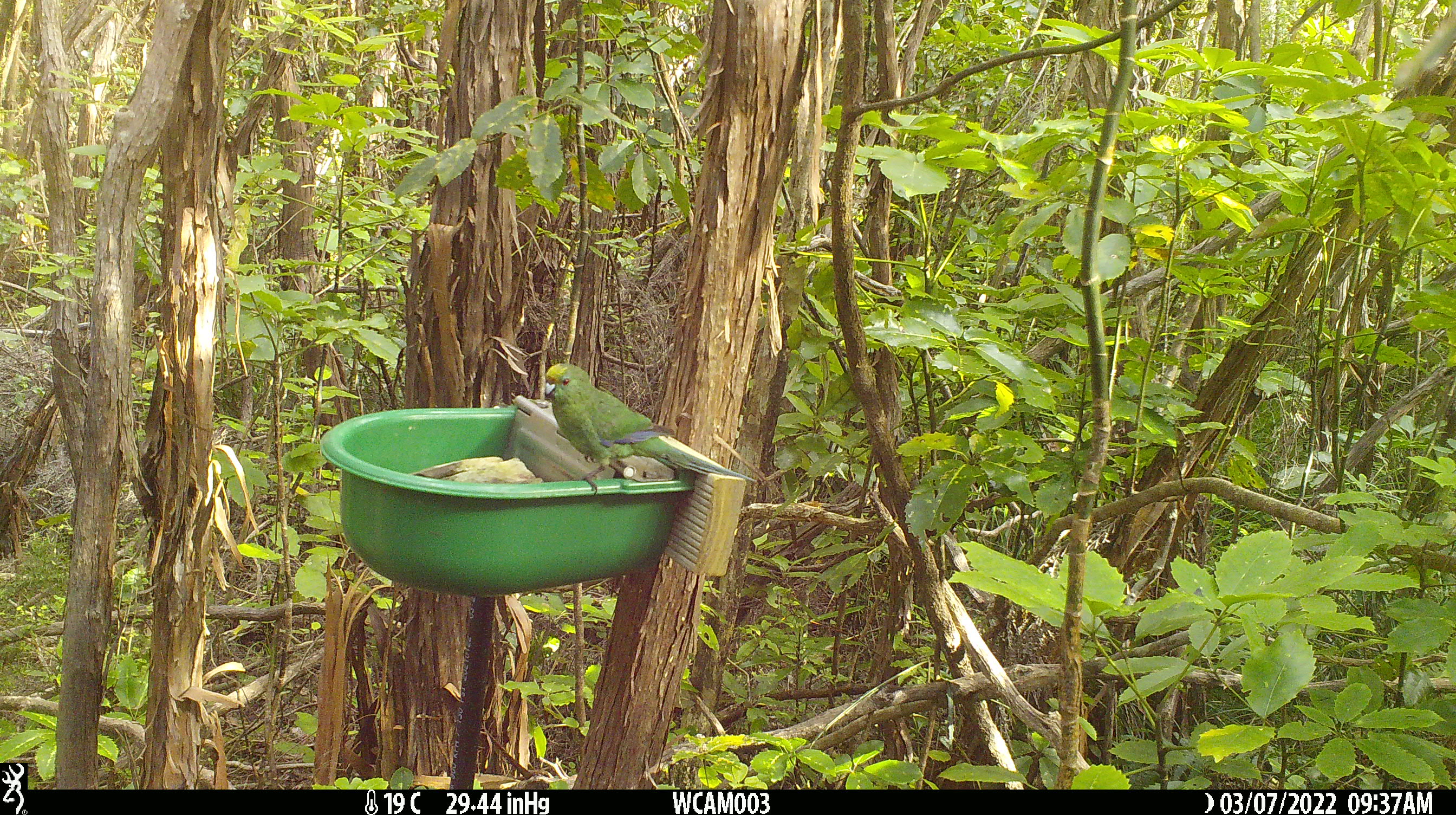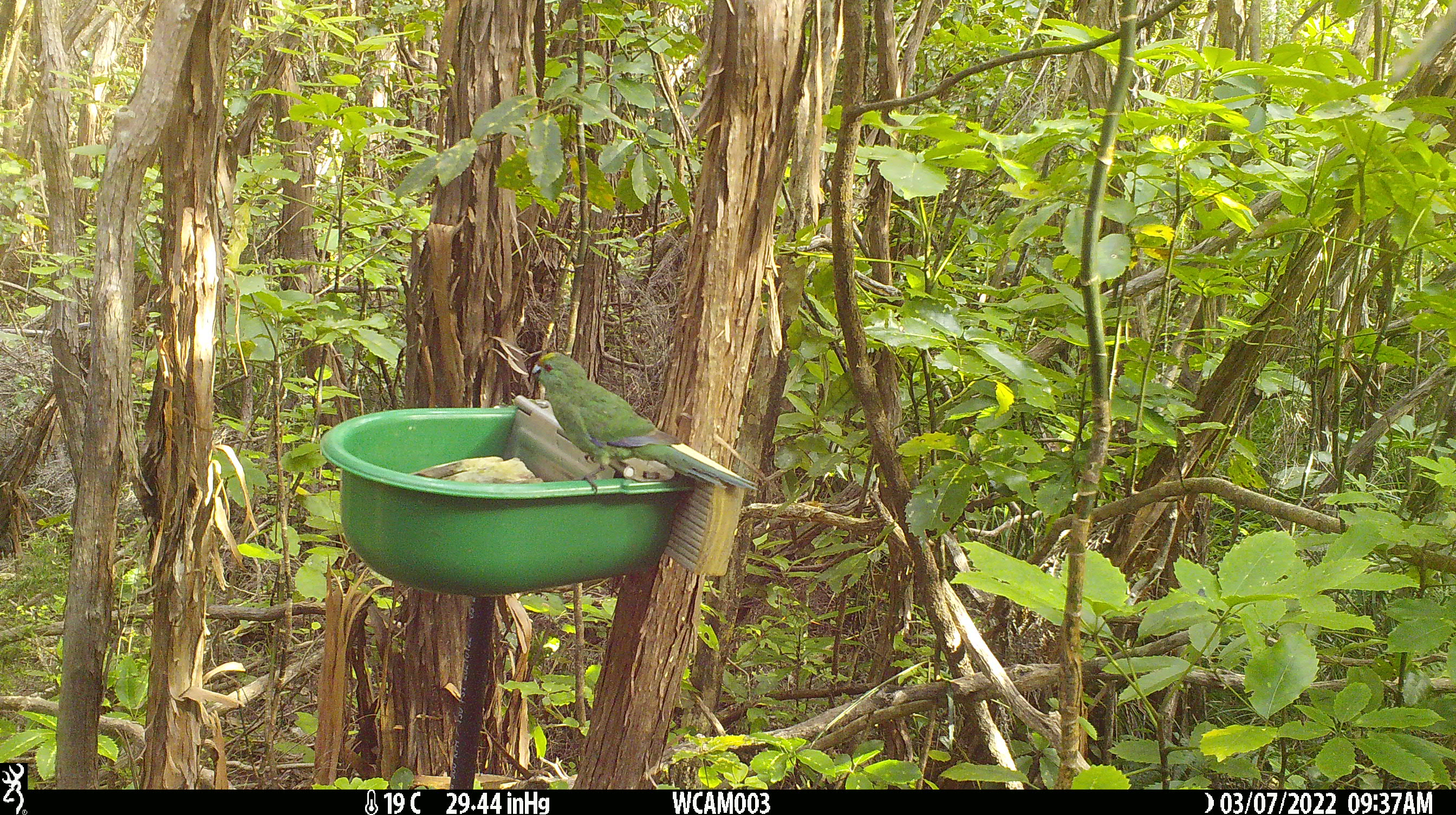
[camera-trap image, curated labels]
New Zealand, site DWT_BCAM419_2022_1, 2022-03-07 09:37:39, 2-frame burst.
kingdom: Animalia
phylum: Chordata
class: Aves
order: Psittaciformes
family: Psittaculidae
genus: Cyanoramphus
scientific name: Cyanoramphus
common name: parakeet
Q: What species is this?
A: Parakeet (Cyanoramphus).